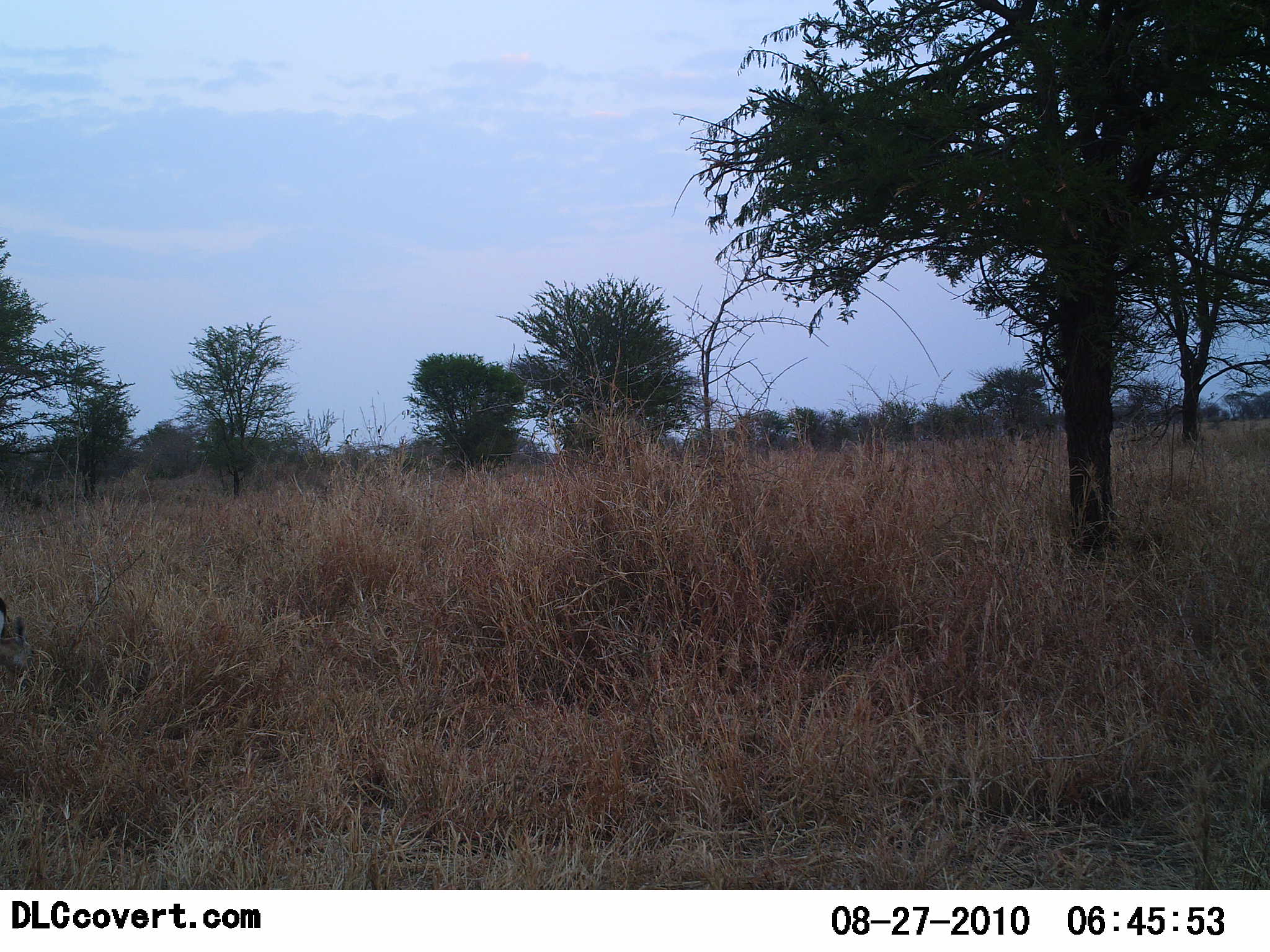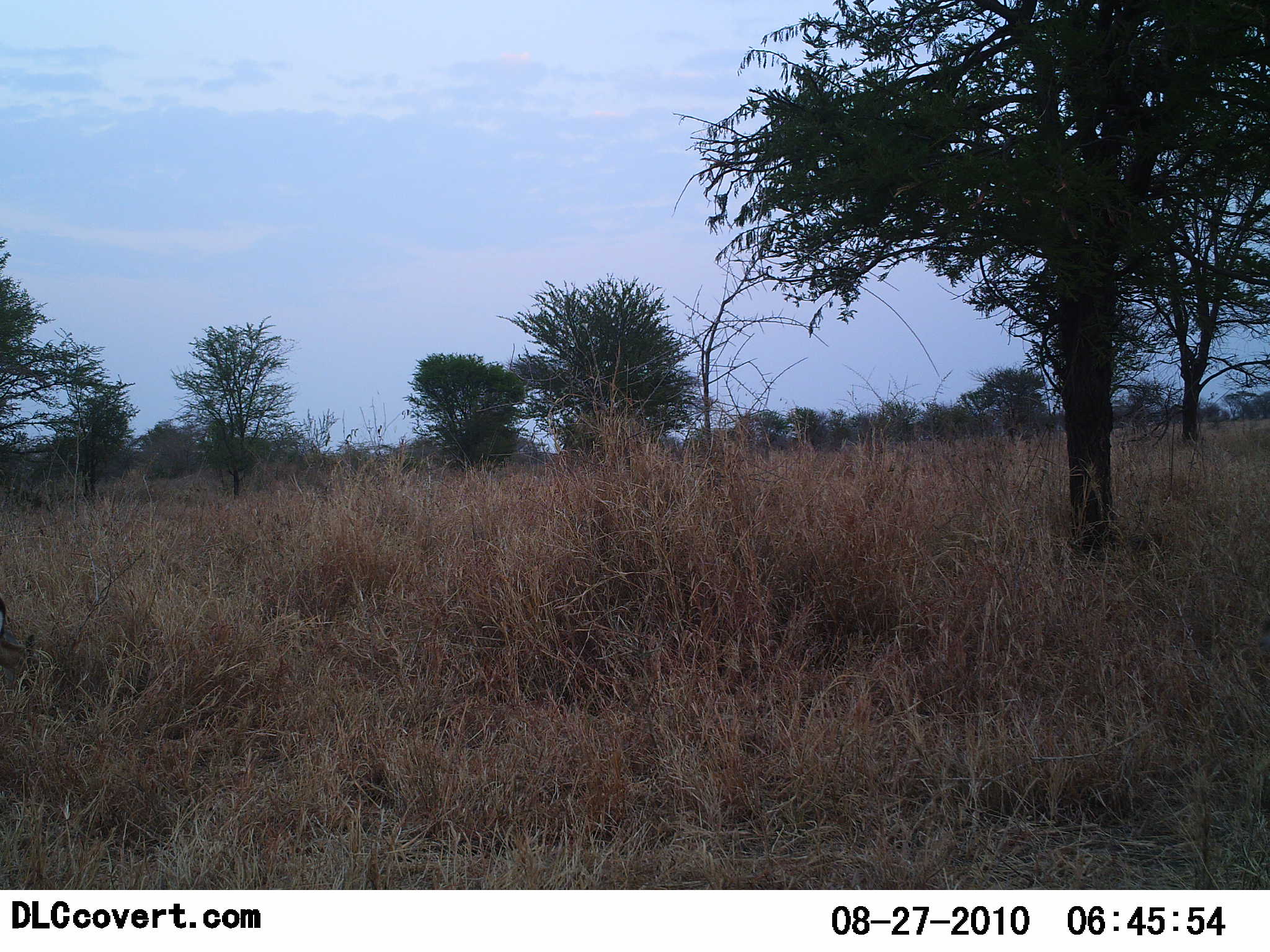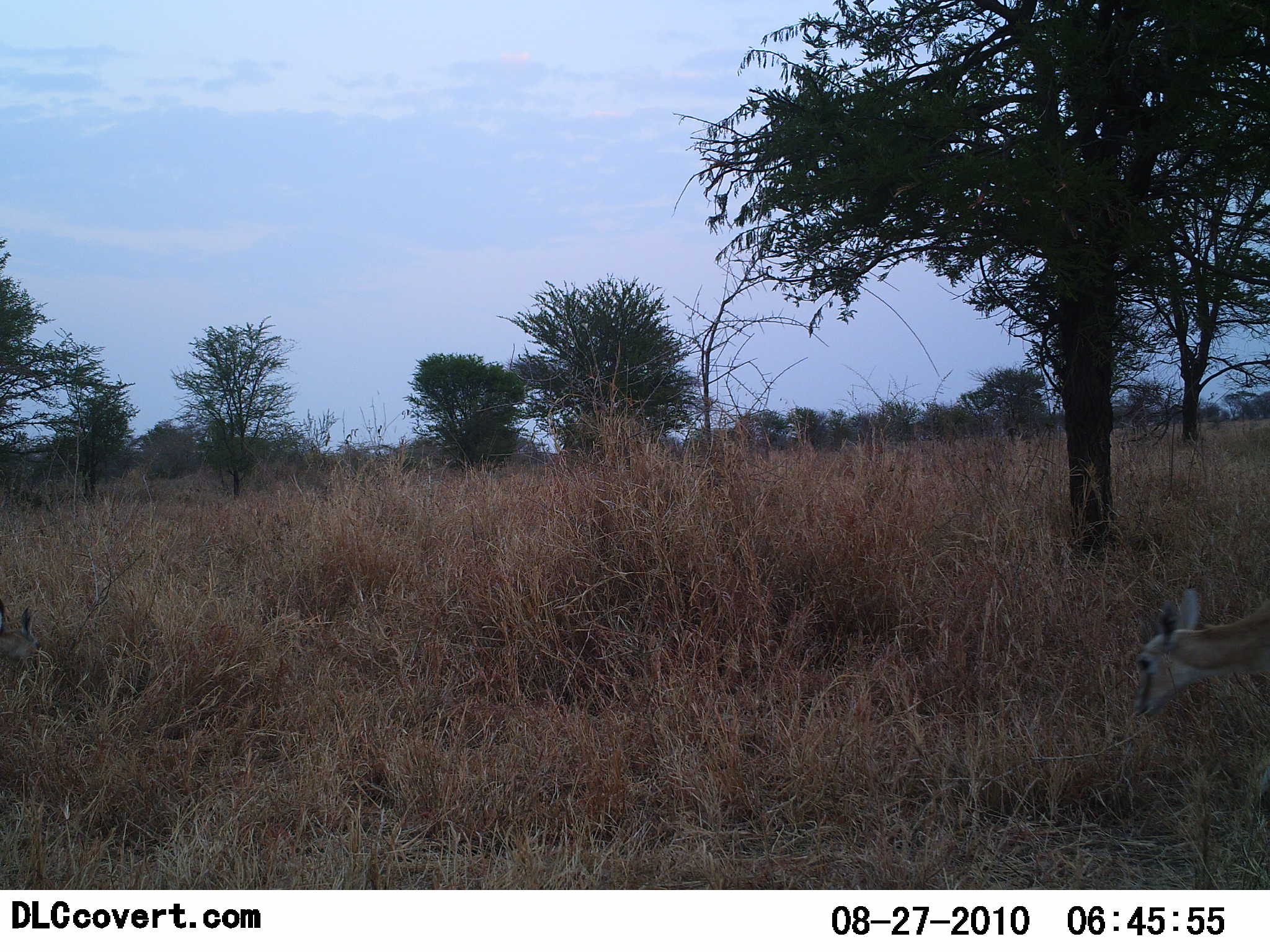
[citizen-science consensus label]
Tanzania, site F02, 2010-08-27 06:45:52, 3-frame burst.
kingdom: Animalia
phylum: Chordata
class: Mammalia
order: Artiodactyla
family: Bovidae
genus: Eudorcas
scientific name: Eudorcas thomsonii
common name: thomson's gazelle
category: gazellethomsons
Gazellethomsons (thomson's gazelle) (Eudorcas thomsonii), count 2. Behavior (volunteer vote fractions): standing 27%, resting 0%, moving 45%, interacting 0%. Young present (vote fraction): 0%. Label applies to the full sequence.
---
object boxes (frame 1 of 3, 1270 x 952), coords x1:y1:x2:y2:
animal: 0:600:39:687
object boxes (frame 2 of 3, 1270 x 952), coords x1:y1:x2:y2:
animal: 0:599:36:684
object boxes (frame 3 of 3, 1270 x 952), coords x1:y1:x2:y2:
animal: 1132:587:1270:717; 0:600:36:686